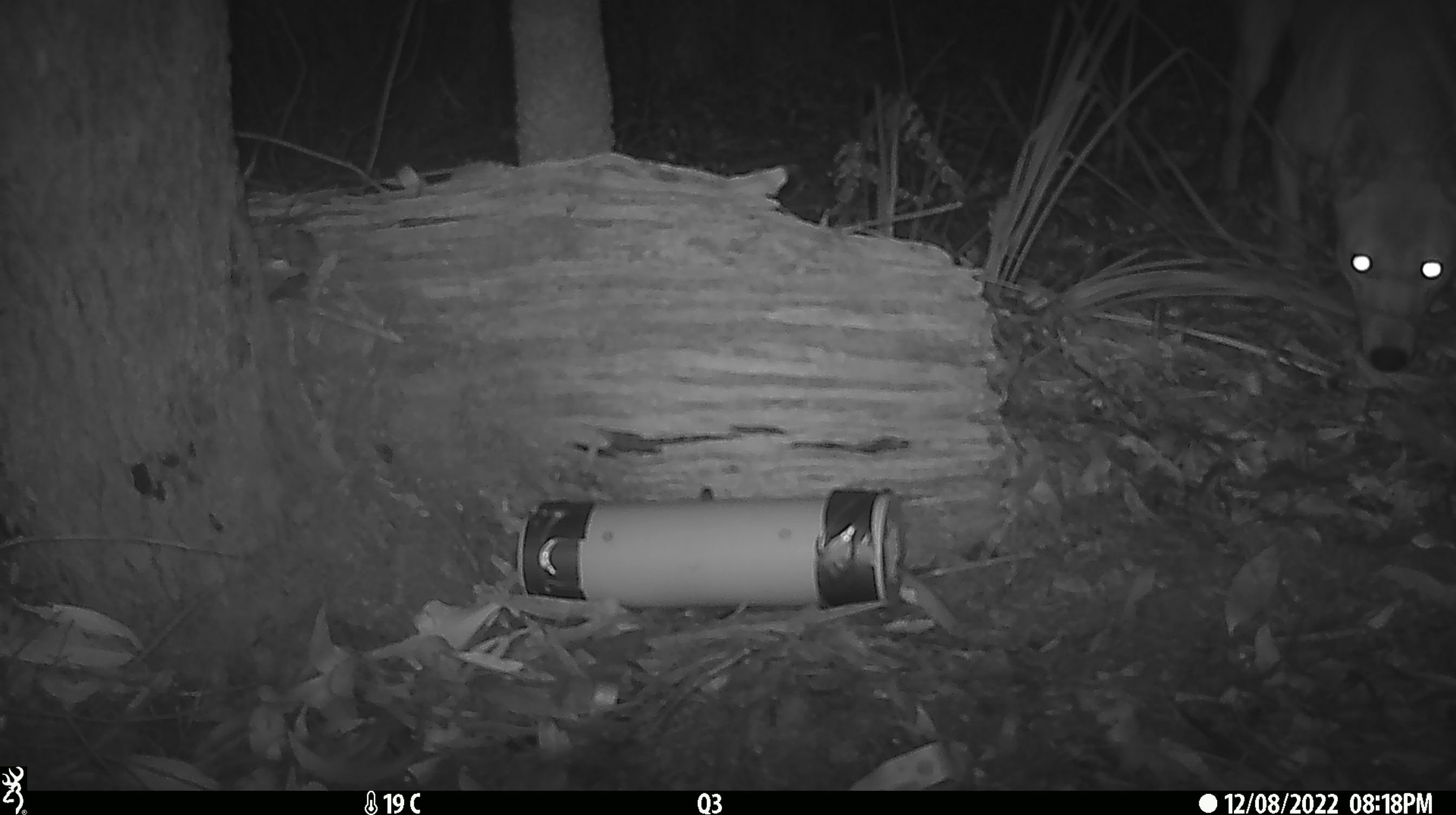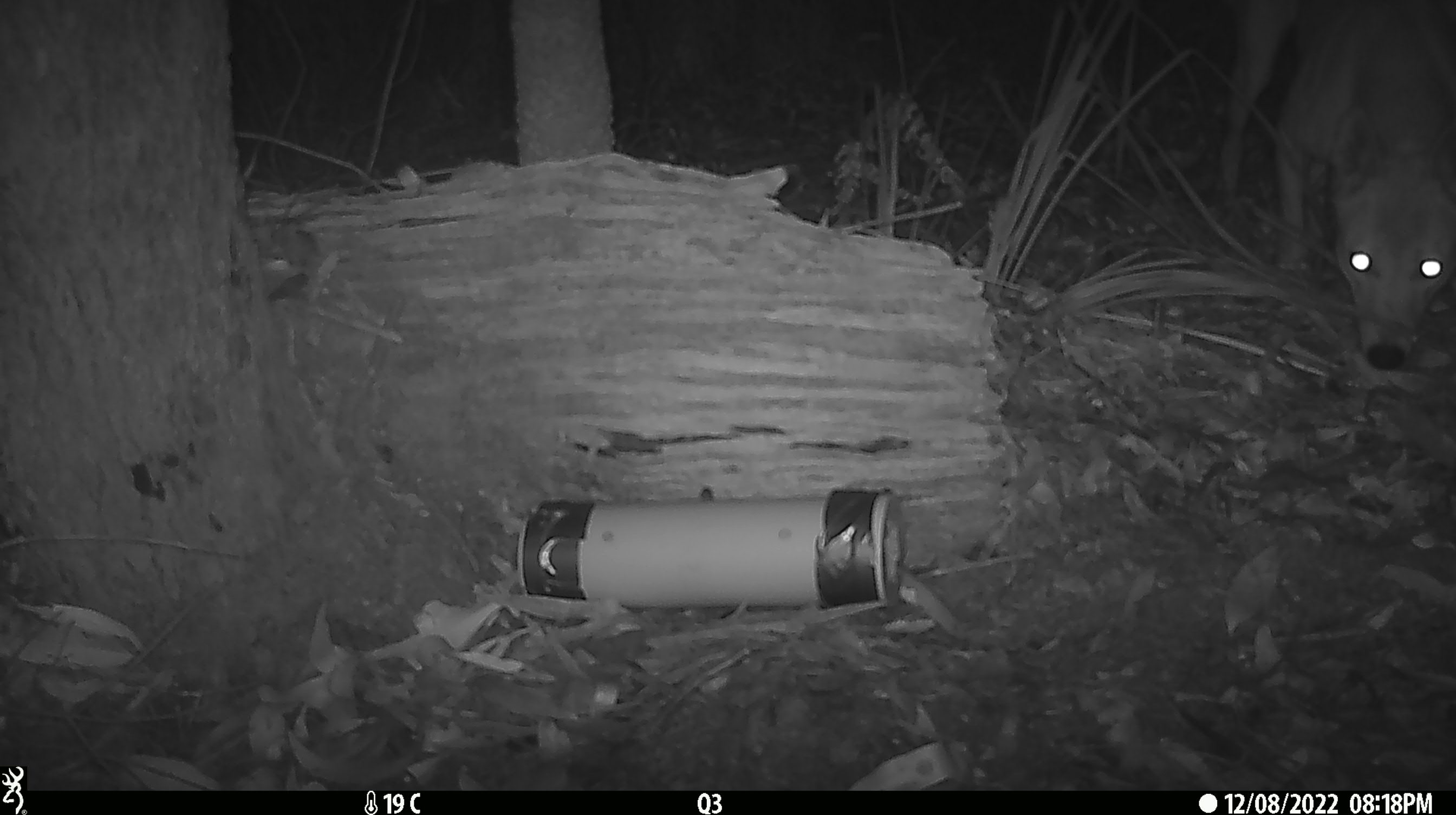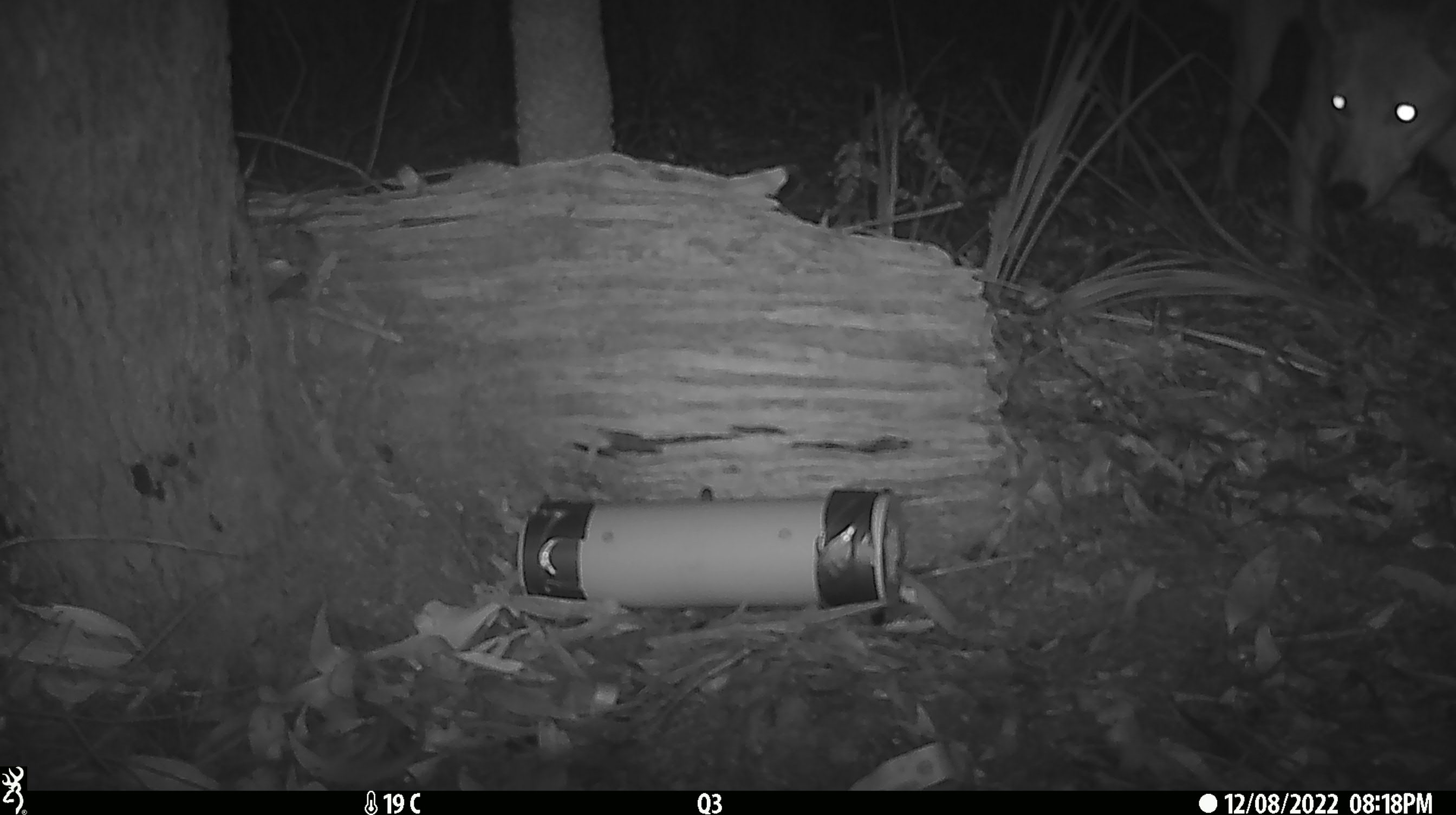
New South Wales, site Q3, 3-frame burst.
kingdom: Animalia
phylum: Chordata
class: Mammalia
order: Carnivora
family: Canidae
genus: Canis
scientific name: Canis familiaris dingo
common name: dingo